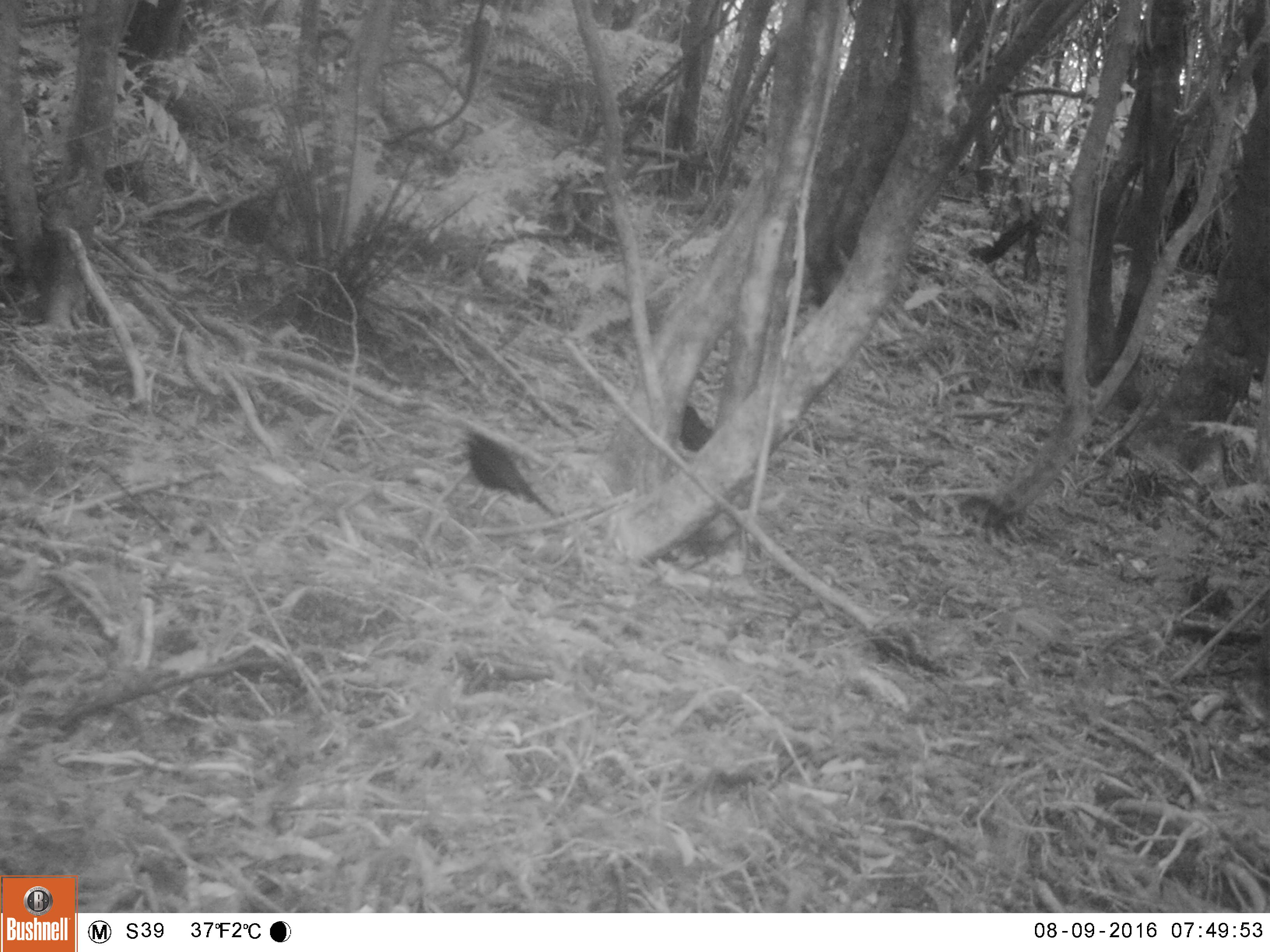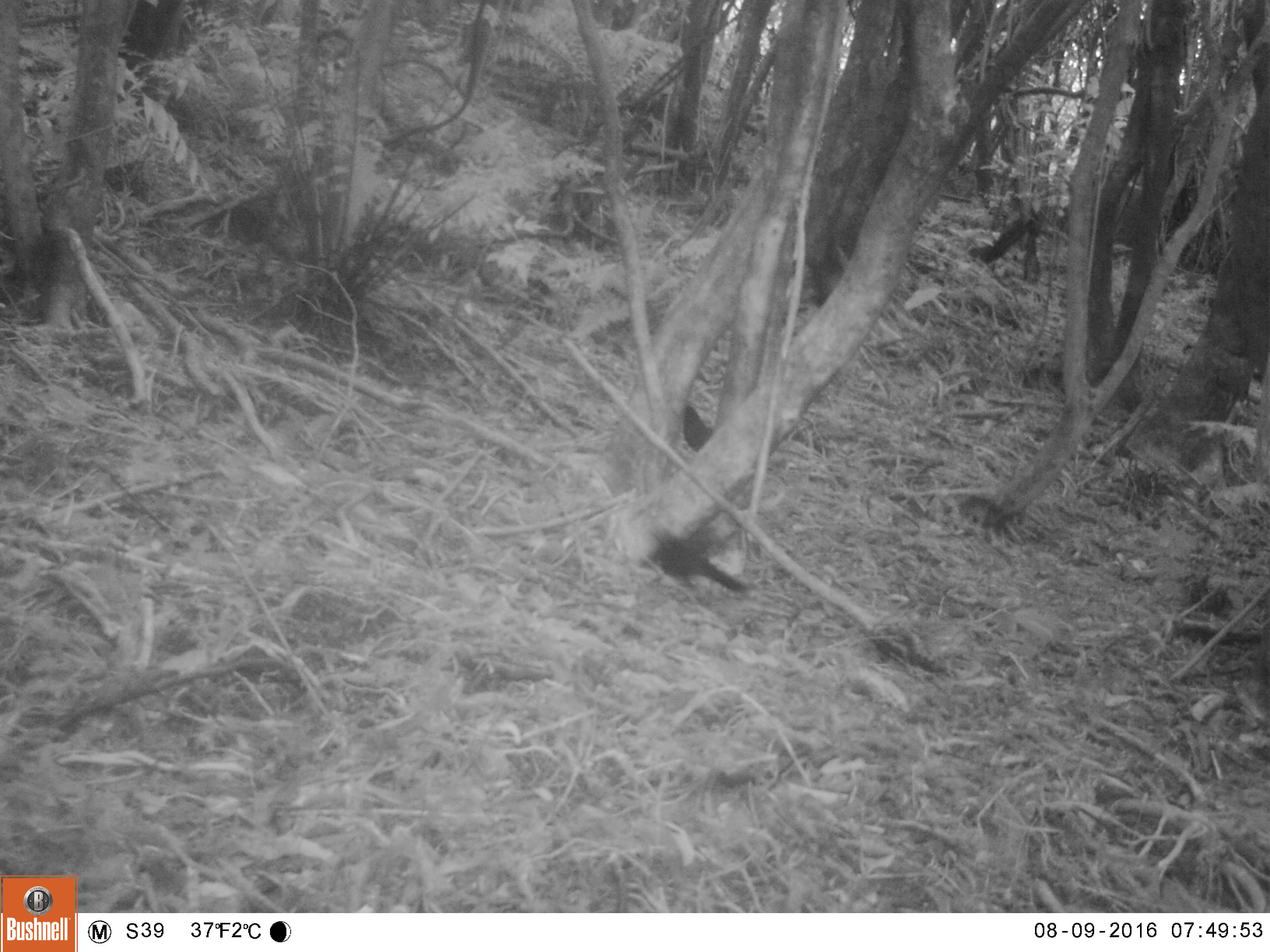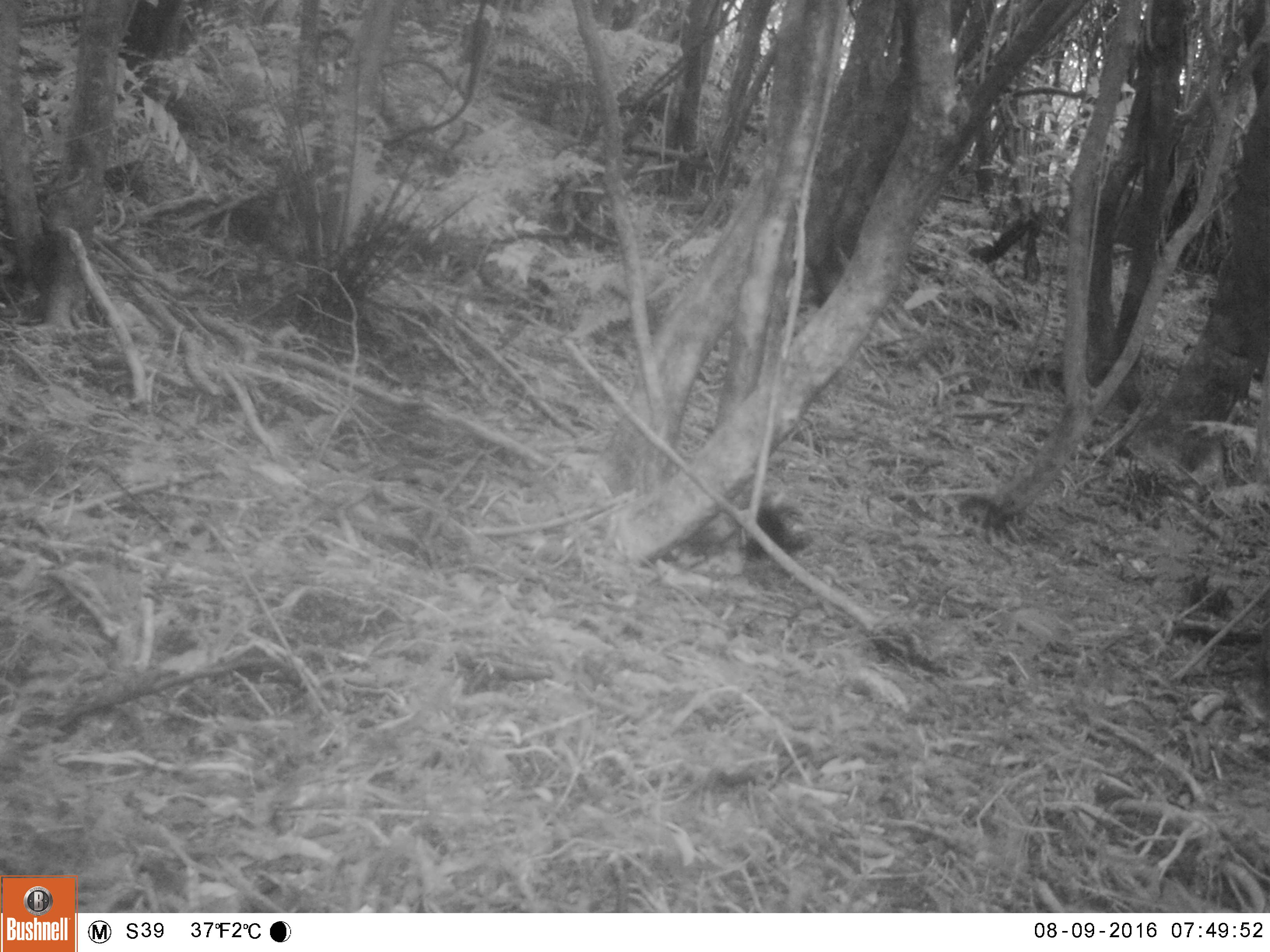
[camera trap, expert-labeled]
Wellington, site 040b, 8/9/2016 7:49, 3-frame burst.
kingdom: Animalia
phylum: Chordata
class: Aves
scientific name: Aves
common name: bird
Bird (Aves).